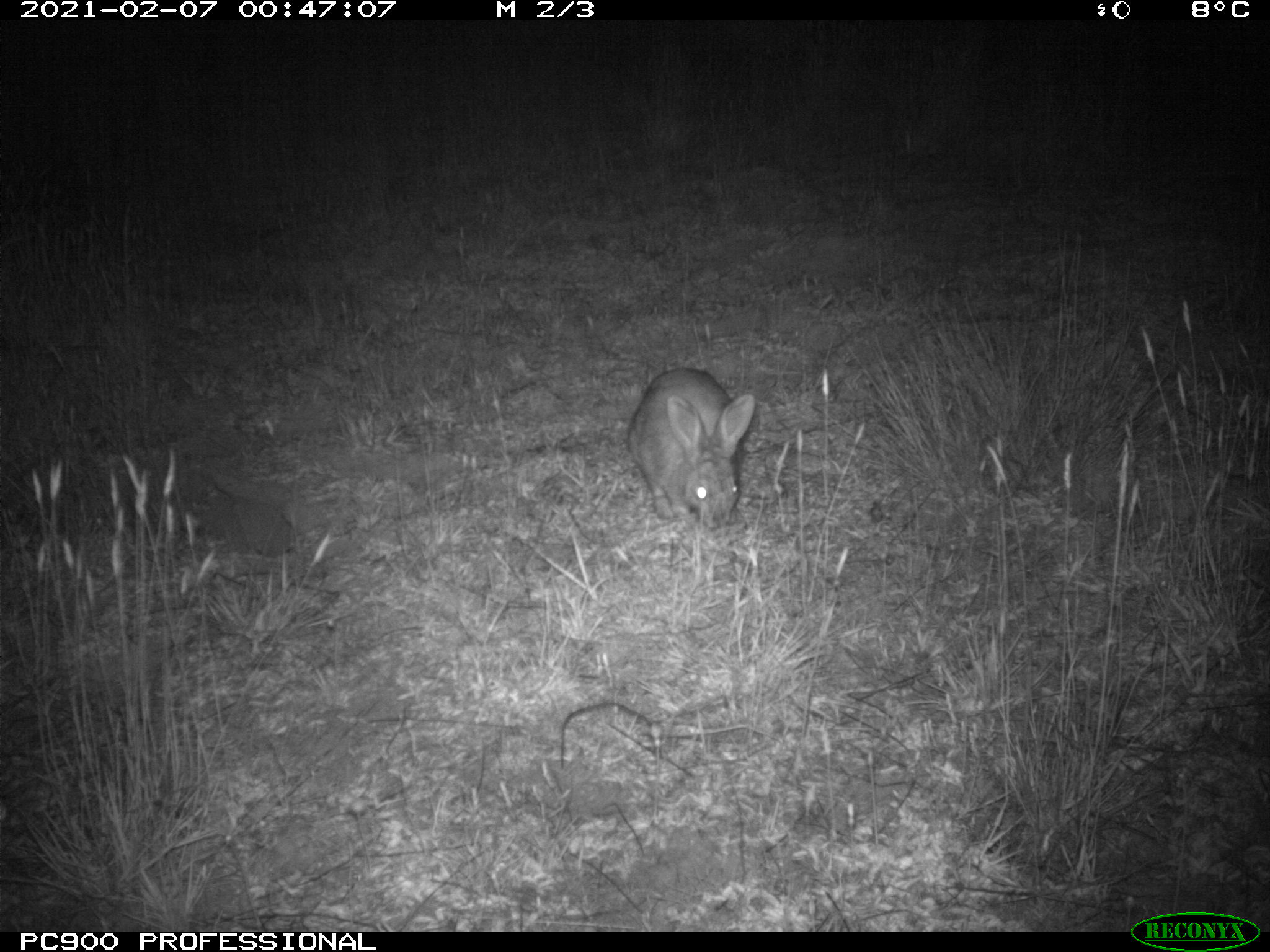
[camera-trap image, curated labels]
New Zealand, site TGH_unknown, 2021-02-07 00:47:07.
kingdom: Animalia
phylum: Chordata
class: Mammalia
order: Lagomorpha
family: Leporidae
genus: Oryctolagus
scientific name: Oryctolagus cuniculus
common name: european rabbit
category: rabbit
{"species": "rabbit (european rabbit) (Oryctolagus cuniculus)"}